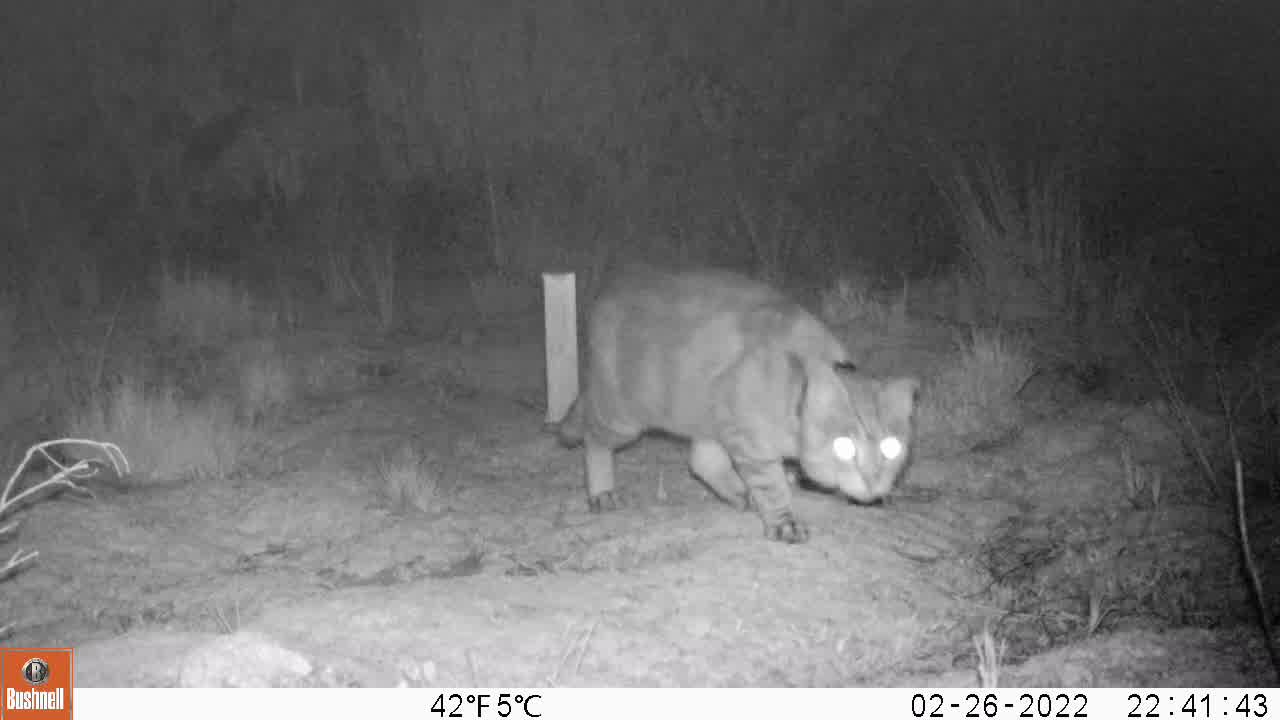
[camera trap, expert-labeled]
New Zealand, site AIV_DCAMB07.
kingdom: Animalia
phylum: Chordata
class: Mammalia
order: Carnivora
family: Felidae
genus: Felis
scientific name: Felis catus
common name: domestic cat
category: cat